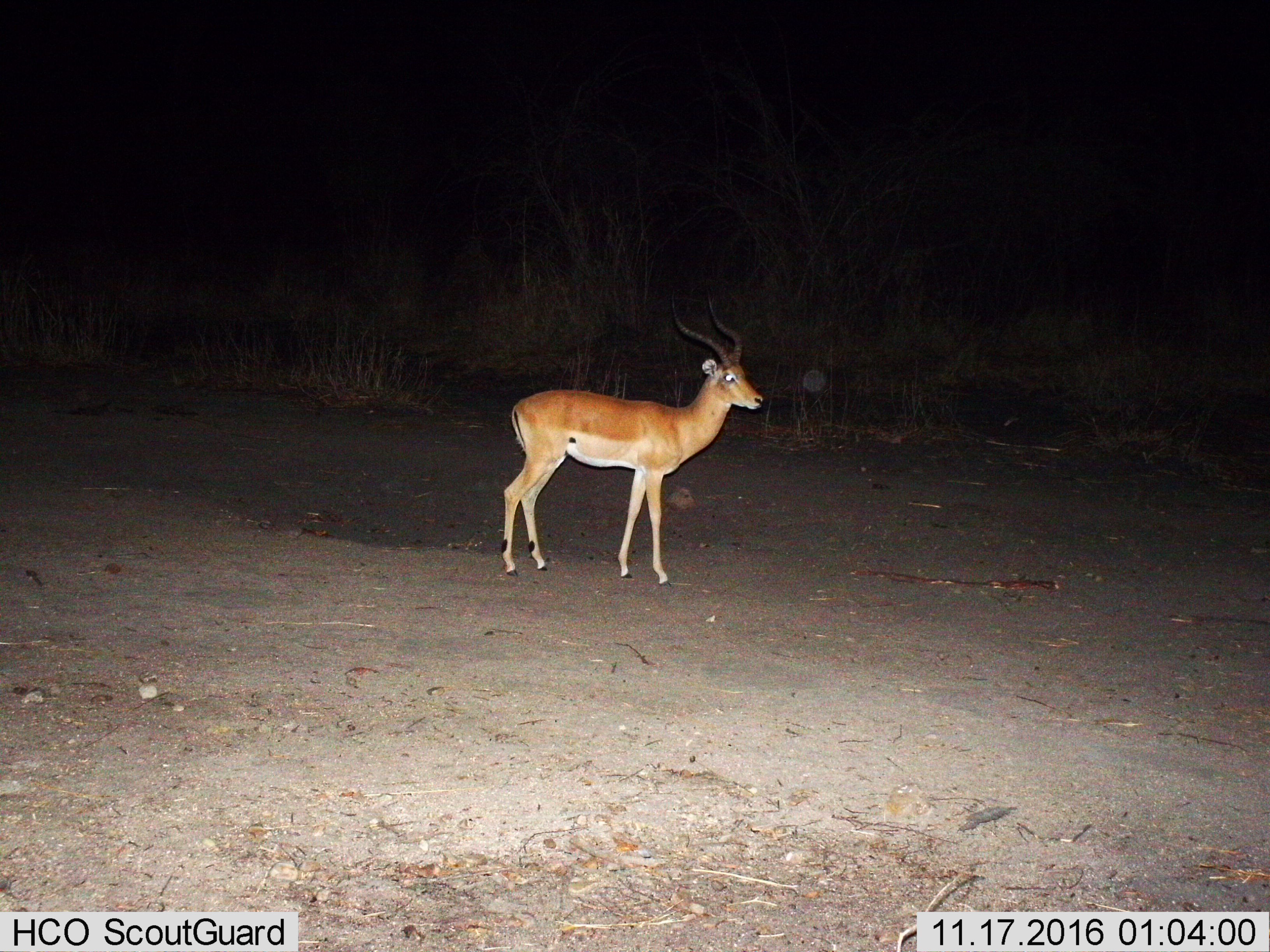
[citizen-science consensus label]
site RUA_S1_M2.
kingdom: Animalia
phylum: Chordata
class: Mammalia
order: Artiodactyla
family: Bovidae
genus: Aepyceros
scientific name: Aepyceros melampus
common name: impala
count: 1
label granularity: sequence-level